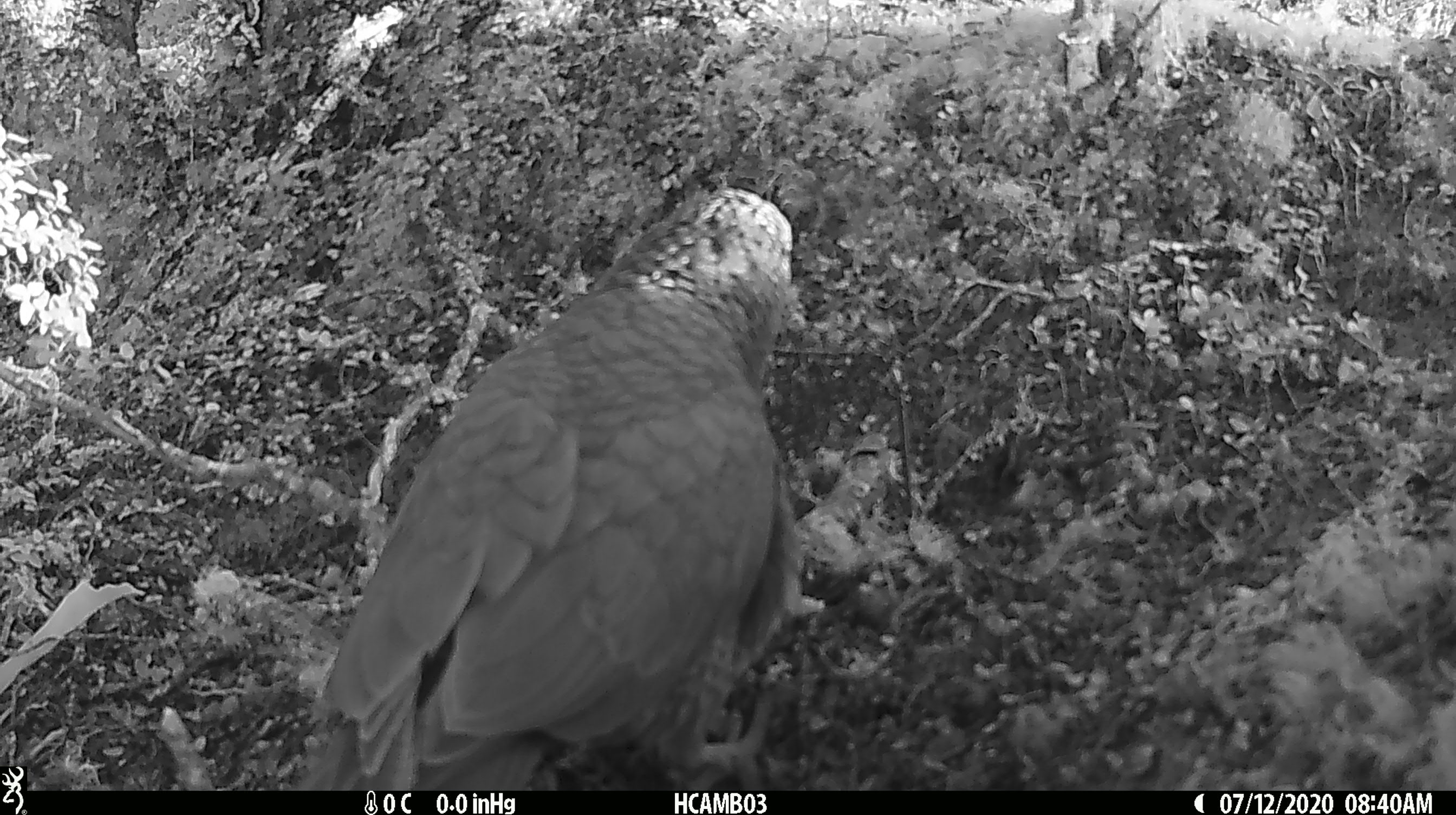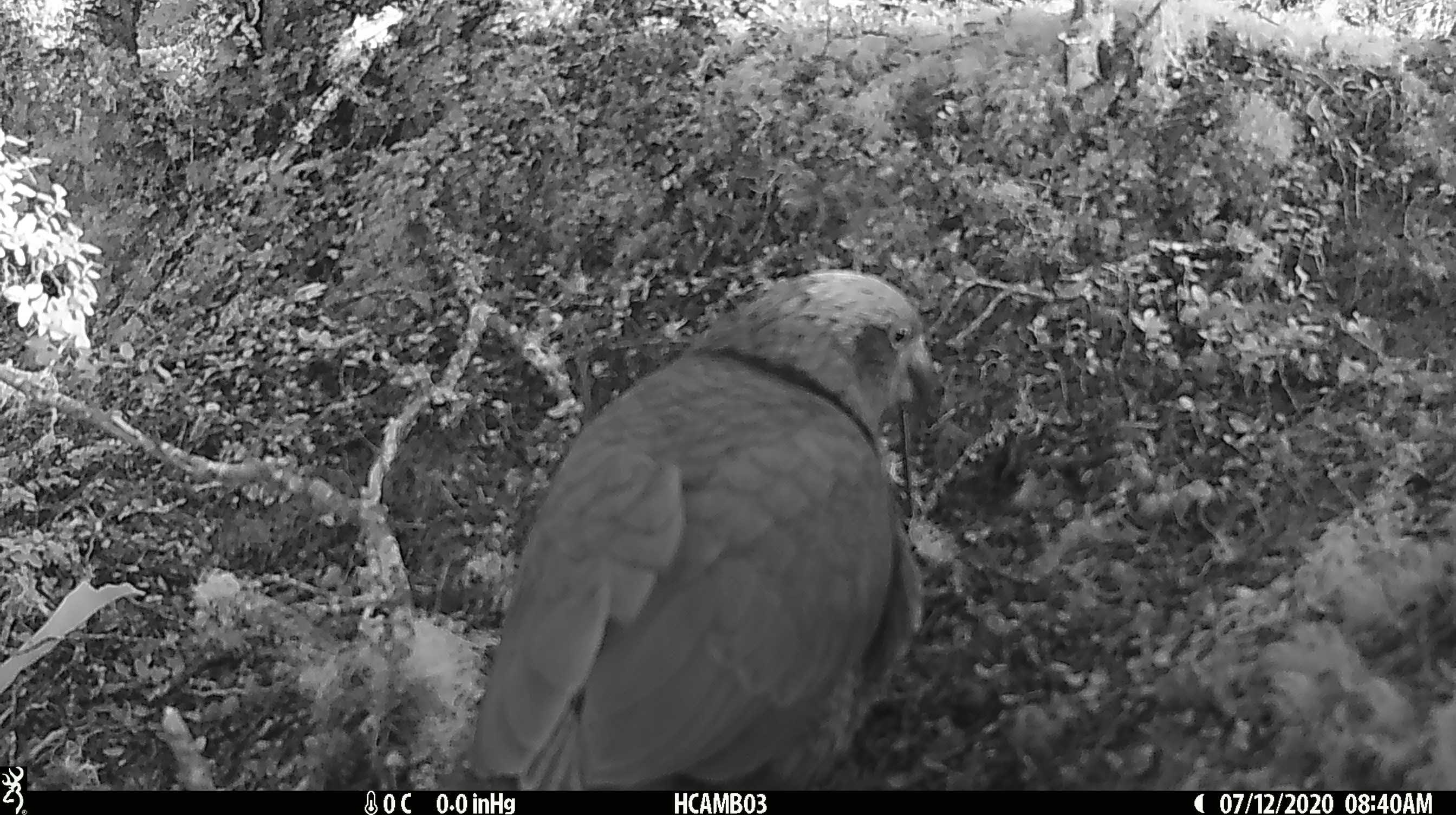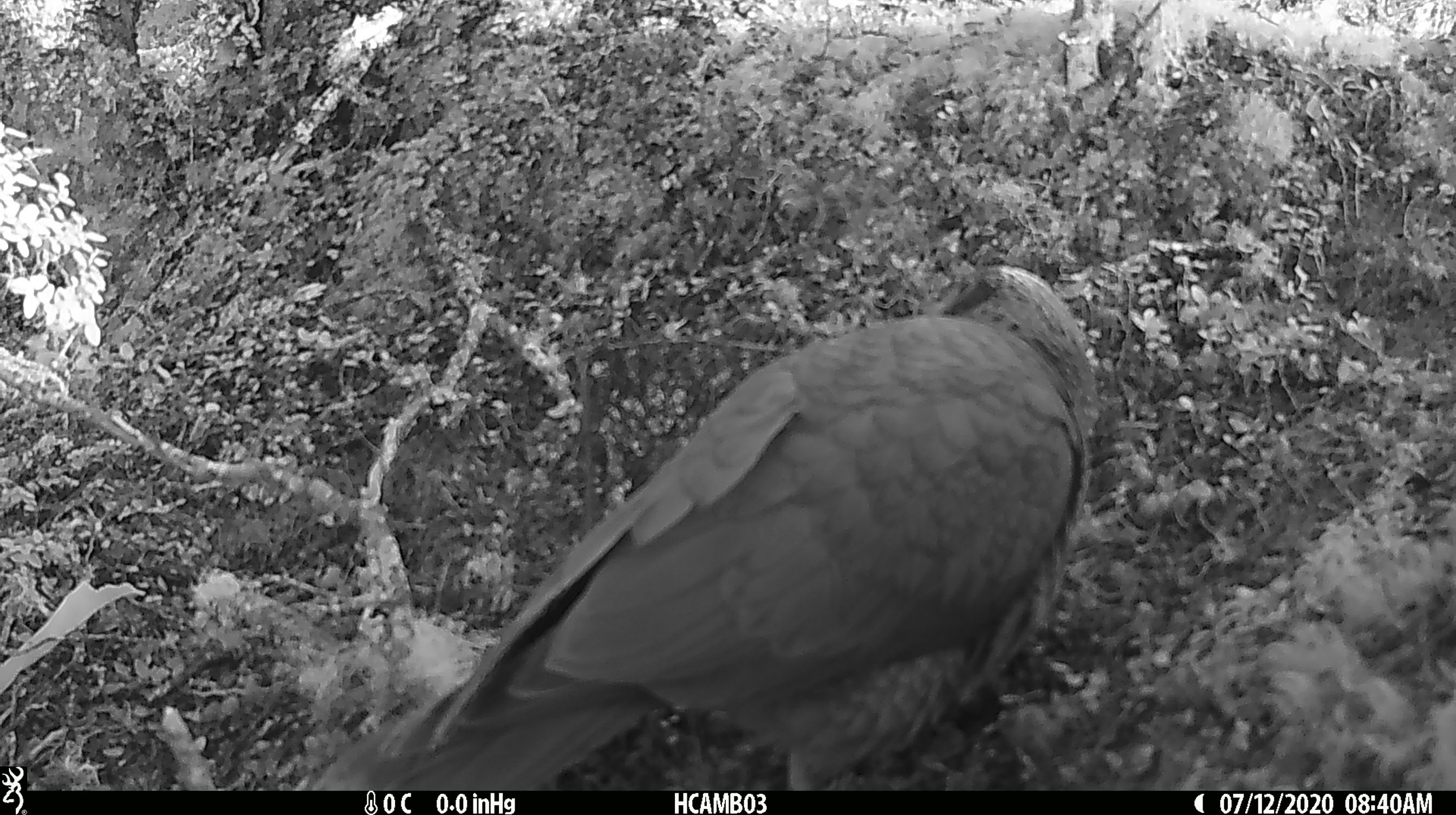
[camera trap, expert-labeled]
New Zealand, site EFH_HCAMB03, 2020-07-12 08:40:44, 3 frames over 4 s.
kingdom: Animalia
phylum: Chordata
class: Aves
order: Psittaciformes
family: Strigopidae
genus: Nestor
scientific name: Nestor notabilis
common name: kea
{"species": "kea (Nestor notabilis)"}